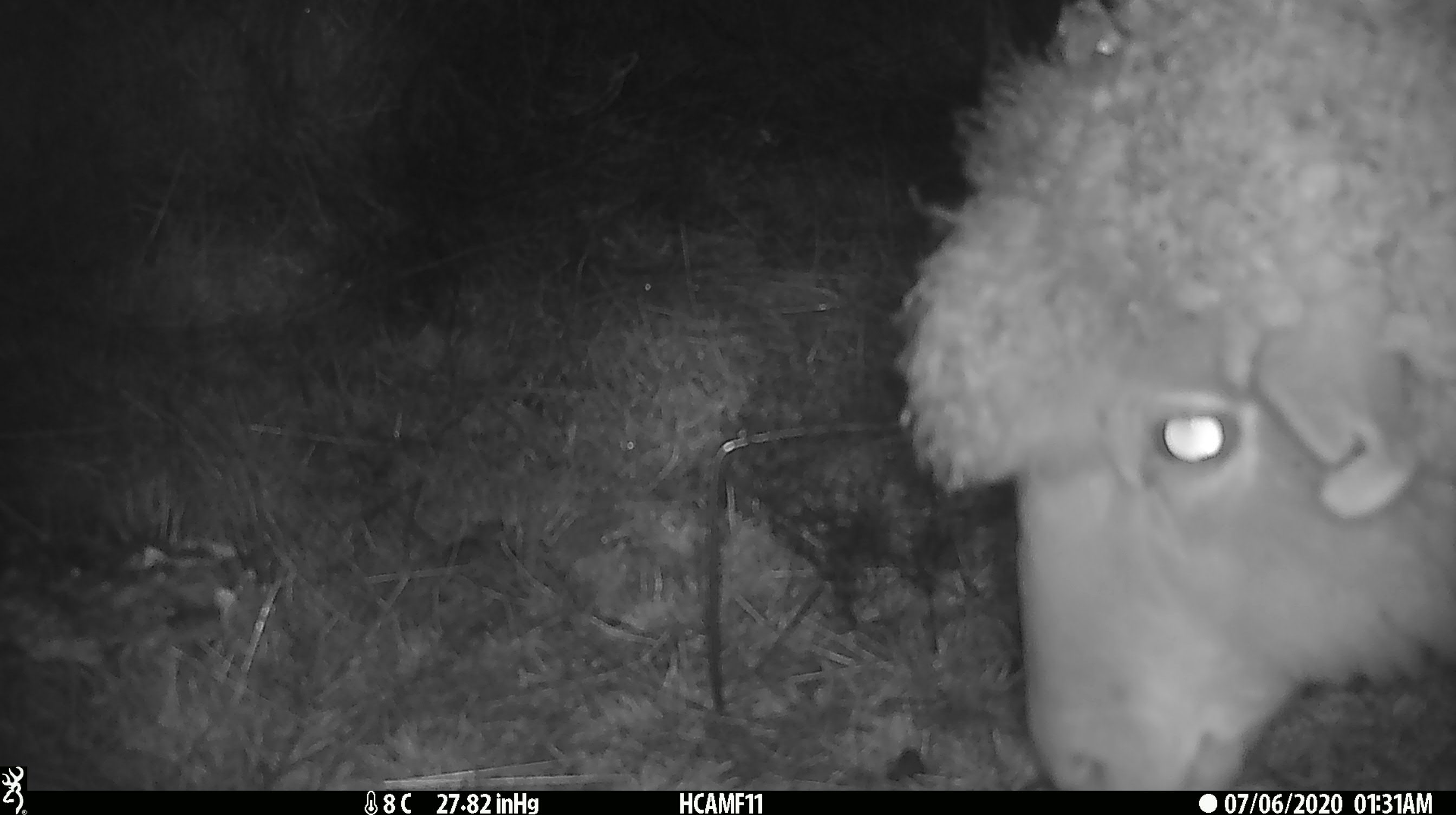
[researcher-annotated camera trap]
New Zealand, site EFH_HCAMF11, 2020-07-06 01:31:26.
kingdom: Animalia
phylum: Chordata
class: Mammalia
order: Artiodactyla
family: Bovidae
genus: Ovis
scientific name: Ovis aries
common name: domestic sheep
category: sheep